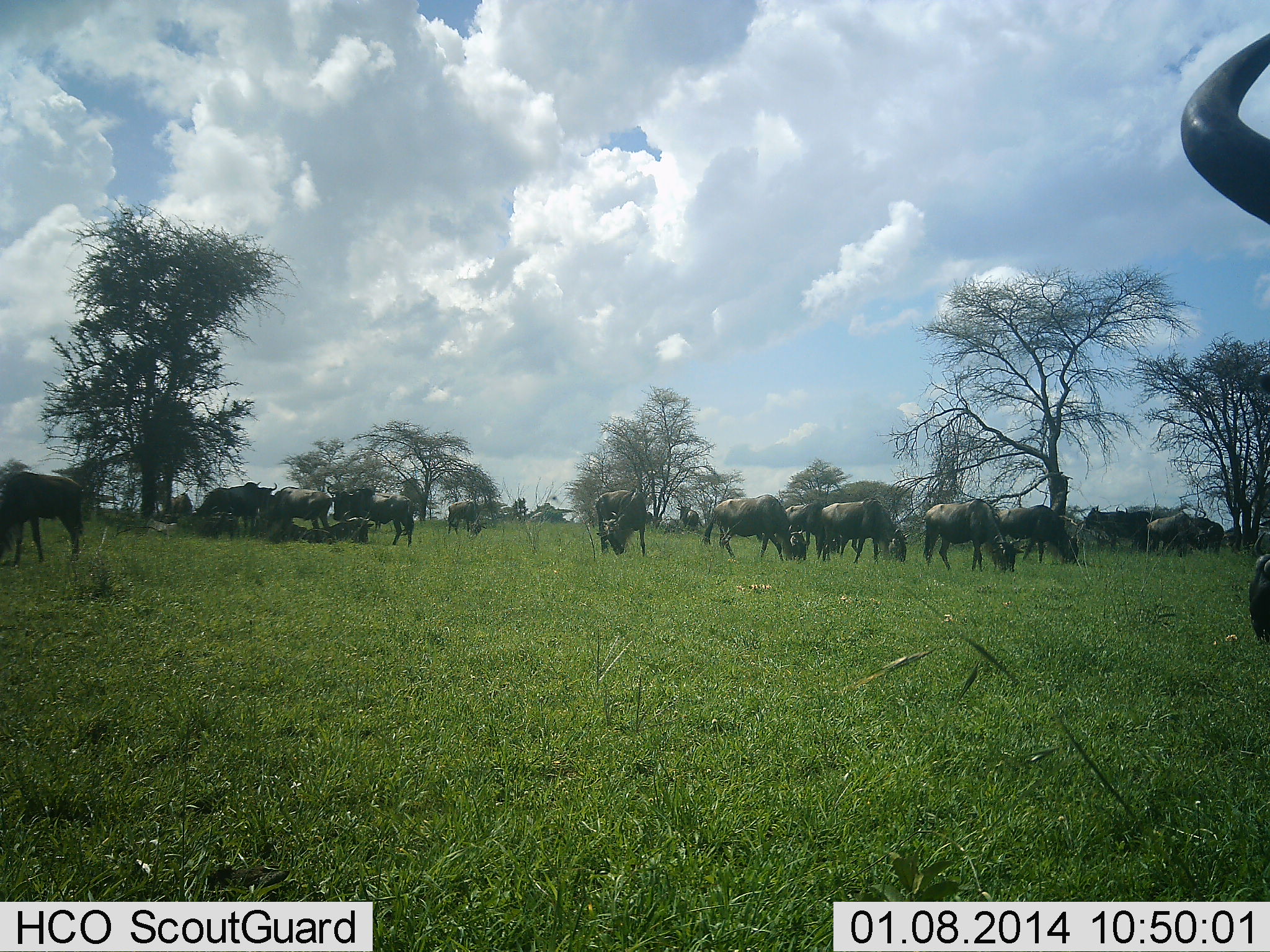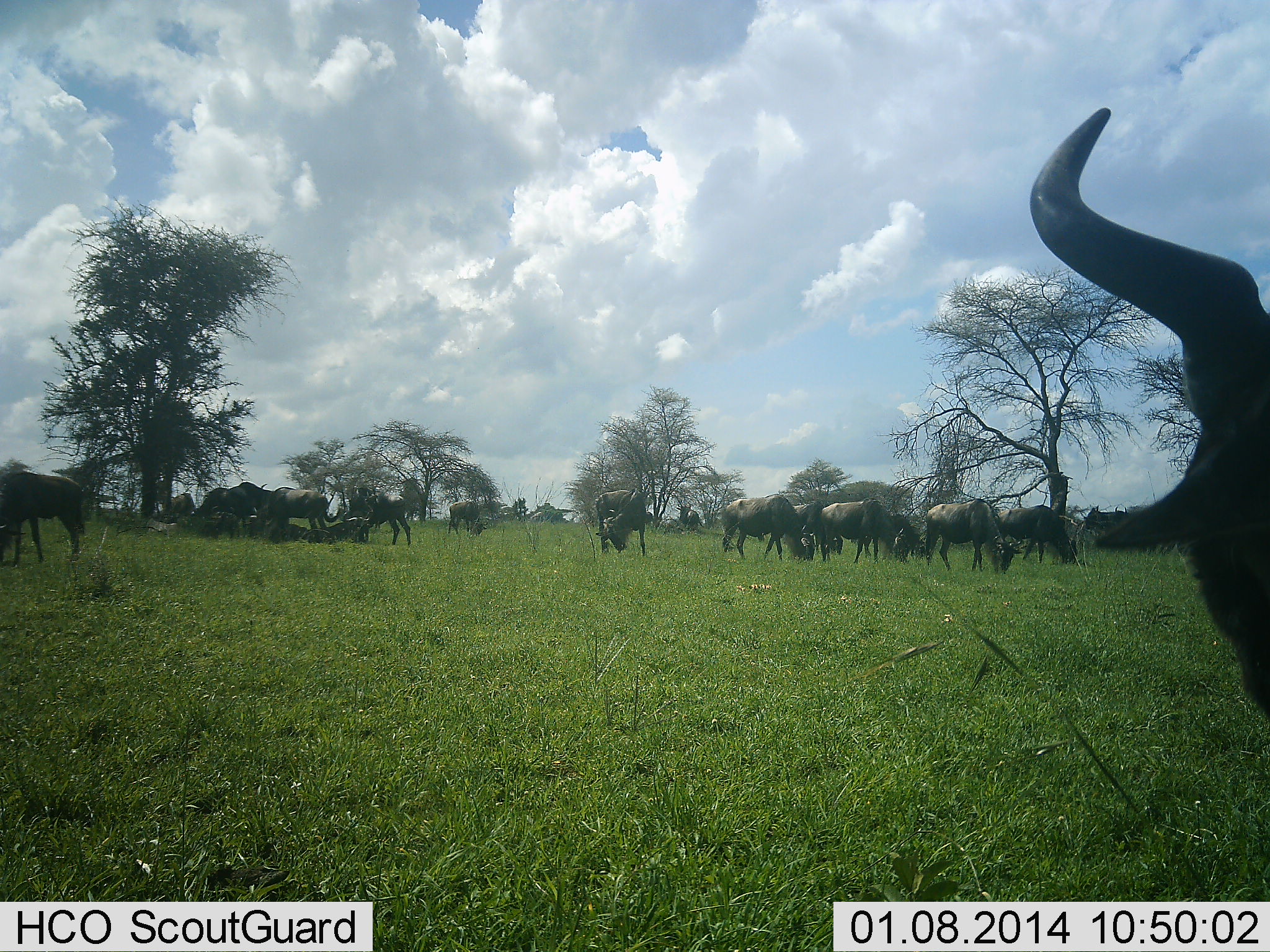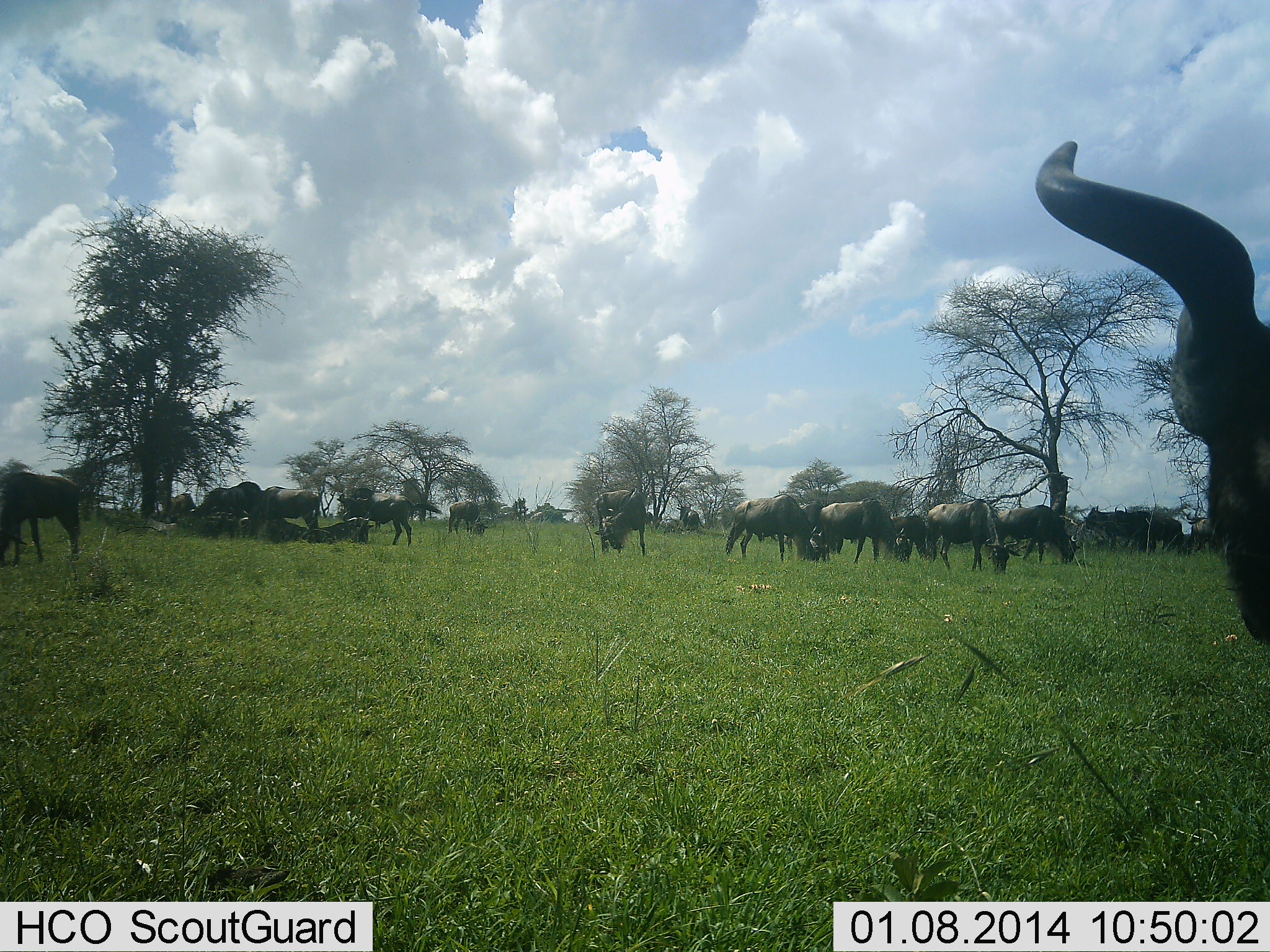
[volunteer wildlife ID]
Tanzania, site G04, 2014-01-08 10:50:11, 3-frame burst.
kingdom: Animalia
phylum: Chordata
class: Mammalia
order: Artiodactyla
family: Bovidae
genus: Connochaetes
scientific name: Connochaetes taurinus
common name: blue wildebeest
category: wildebeest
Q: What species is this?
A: Wildebeest (blue wildebeest) (Connochaetes taurinus).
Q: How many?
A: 11-50.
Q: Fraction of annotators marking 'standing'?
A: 64%.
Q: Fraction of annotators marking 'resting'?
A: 36%.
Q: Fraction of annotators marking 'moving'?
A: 33%.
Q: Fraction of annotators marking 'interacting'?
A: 10%.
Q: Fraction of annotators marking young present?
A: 0%.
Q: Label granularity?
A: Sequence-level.